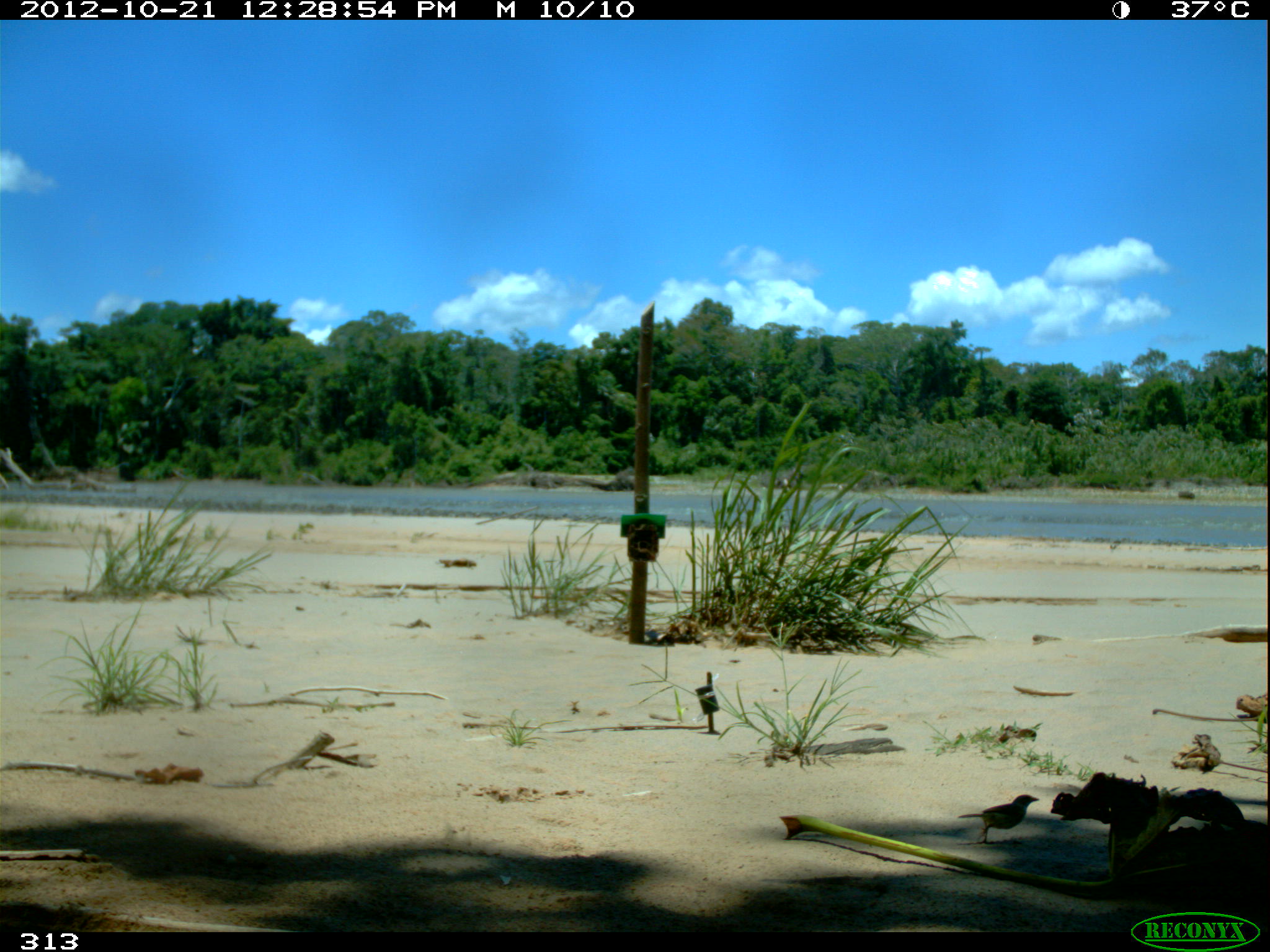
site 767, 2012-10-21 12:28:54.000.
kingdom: Animalia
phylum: Chordata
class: Aves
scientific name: Aves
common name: bird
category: unknown bird